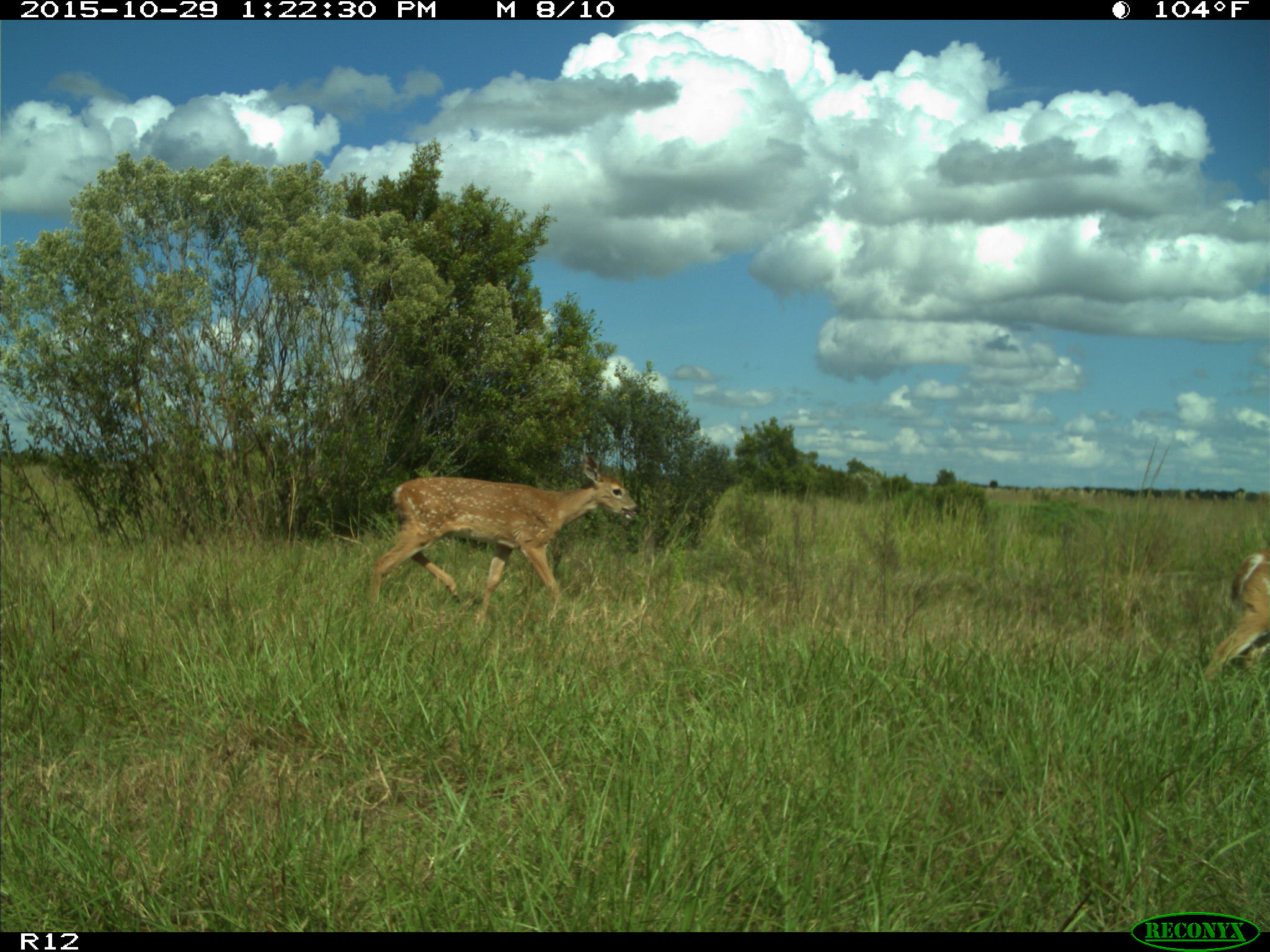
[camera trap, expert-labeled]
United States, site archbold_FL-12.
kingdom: Animalia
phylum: Chordata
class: Mammalia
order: Artiodactyla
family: Cervidae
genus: Odocoileus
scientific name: Odocoileus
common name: deer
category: unidentified deer